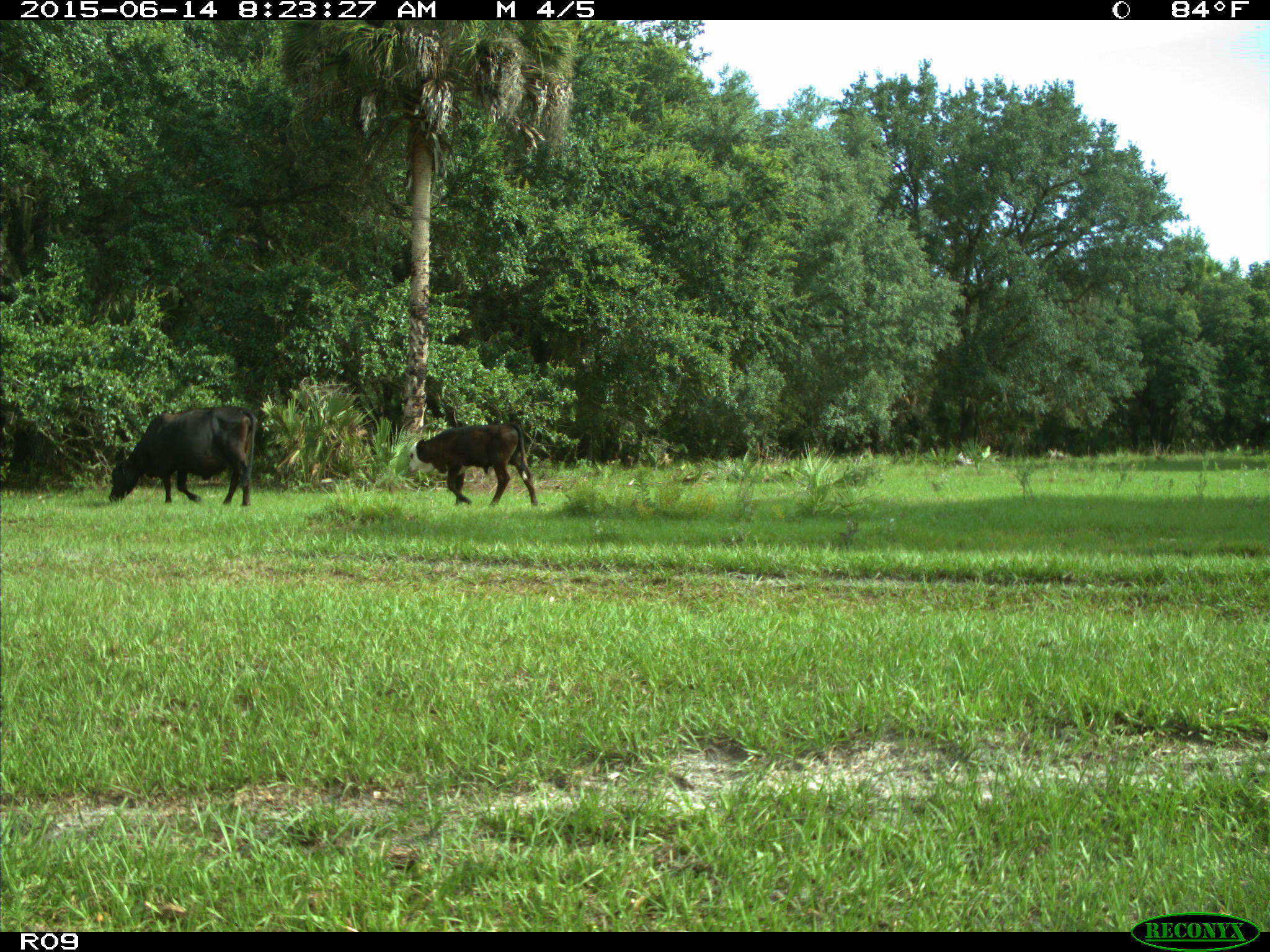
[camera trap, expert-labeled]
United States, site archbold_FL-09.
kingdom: Animalia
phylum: Chordata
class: Mammalia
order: Artiodactyla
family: Bovidae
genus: Bos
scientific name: Bos taurus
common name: domestic cow